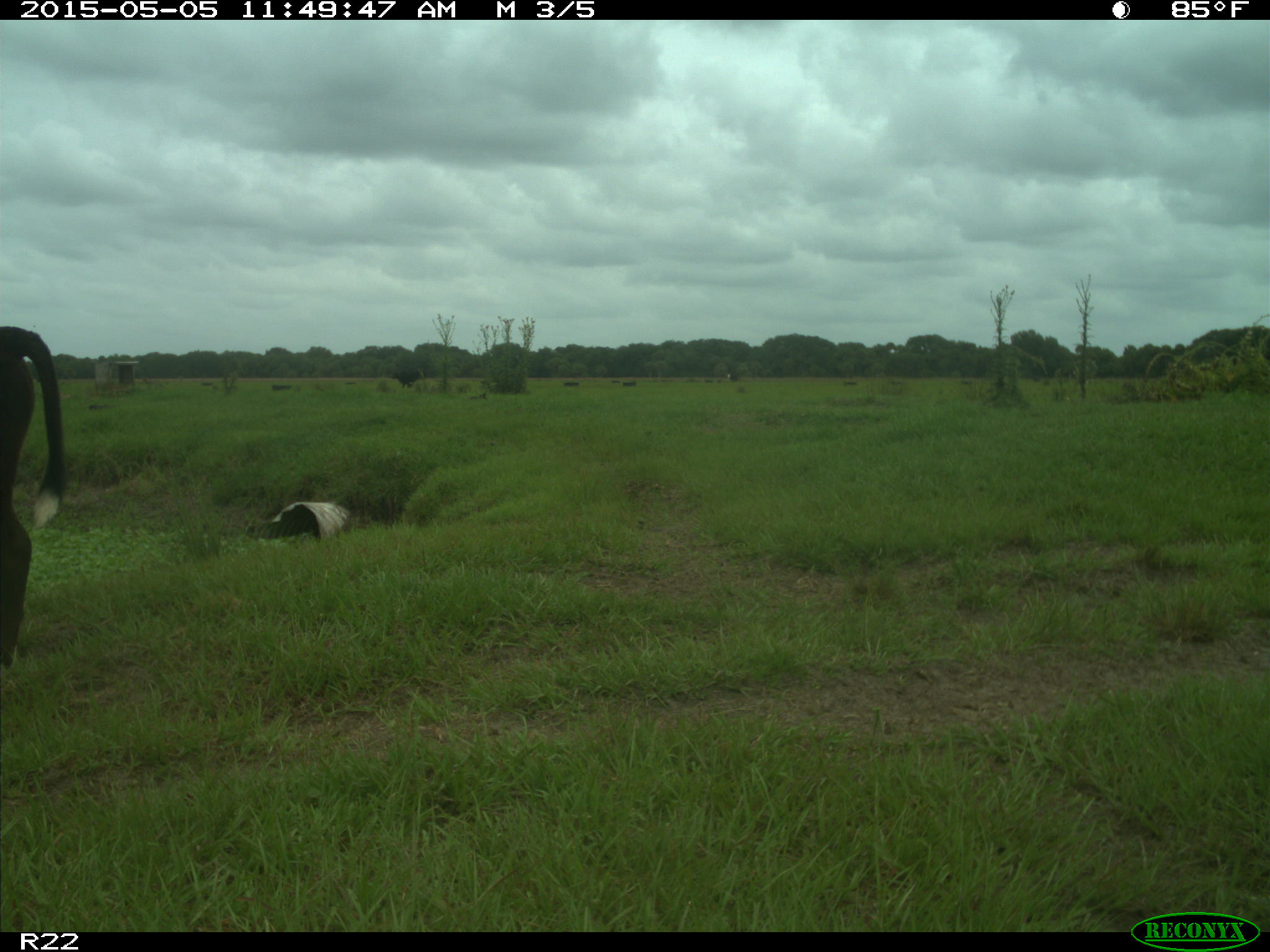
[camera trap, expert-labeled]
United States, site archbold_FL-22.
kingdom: Animalia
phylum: Chordata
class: Mammalia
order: Artiodactyla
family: Bovidae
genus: Bos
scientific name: Bos taurus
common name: domestic cow